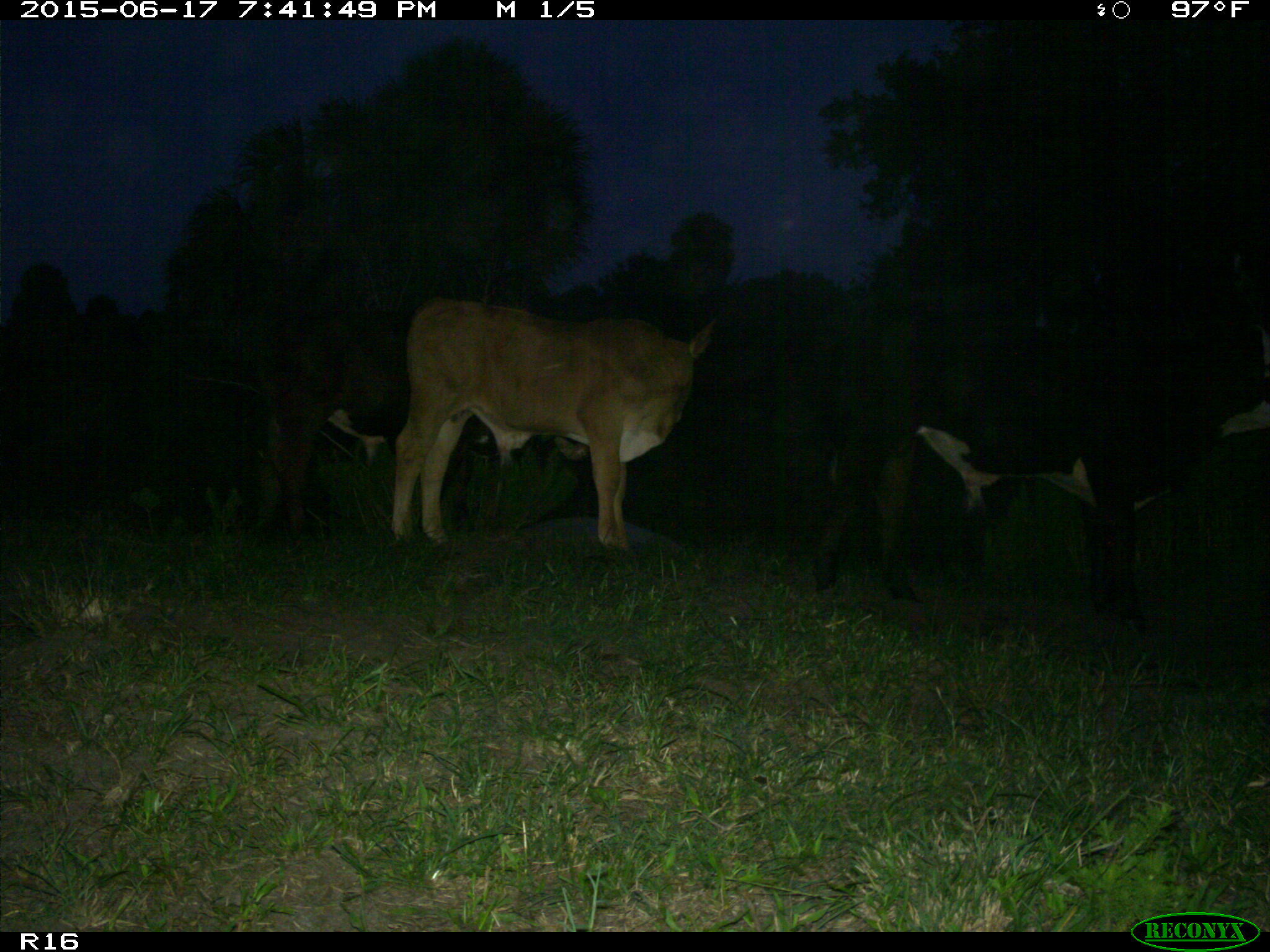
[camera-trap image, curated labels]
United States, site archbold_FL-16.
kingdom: Animalia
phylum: Chordata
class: Mammalia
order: Artiodactyla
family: Bovidae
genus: Bos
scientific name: Bos taurus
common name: domestic cow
Bos taurus (domestic cow).